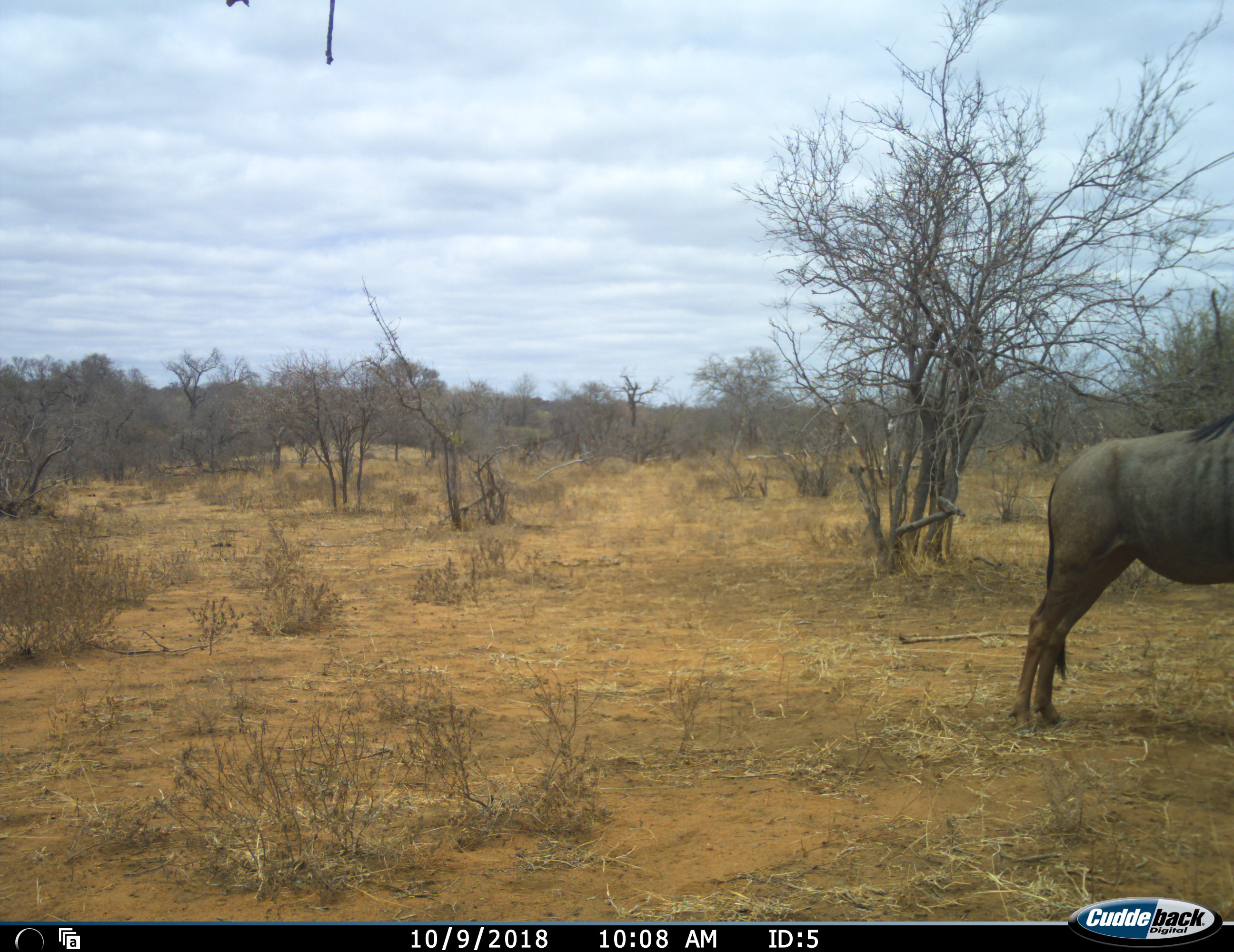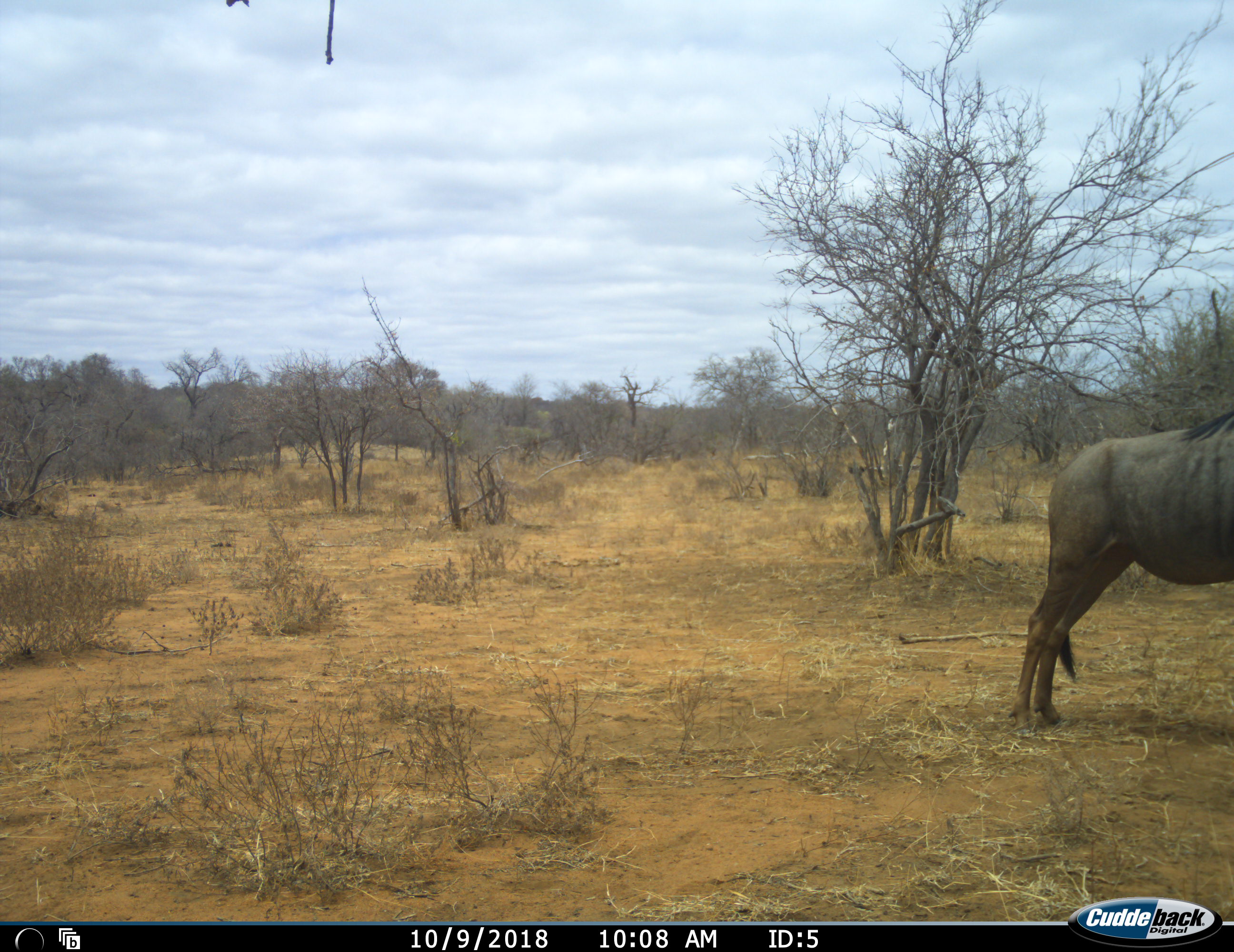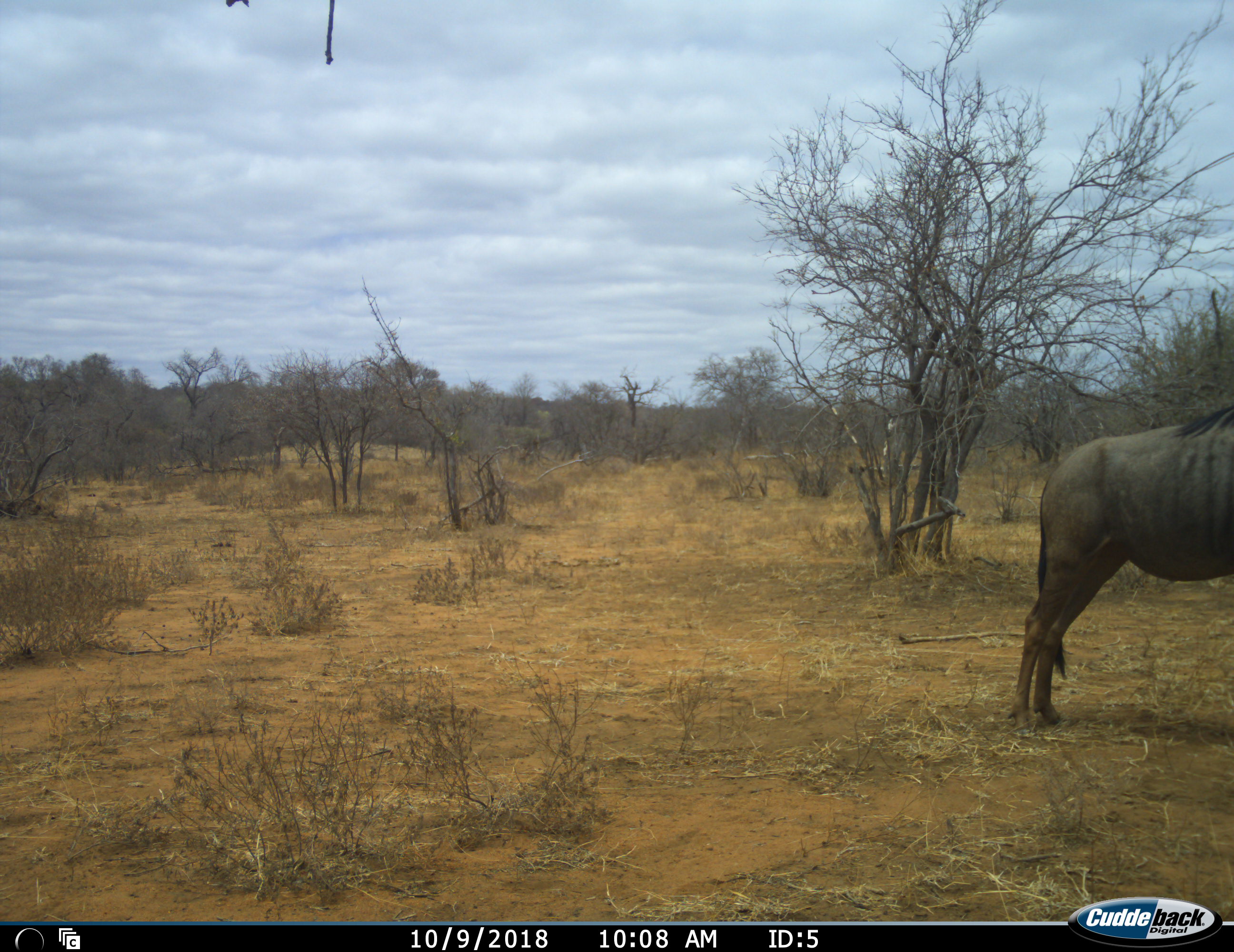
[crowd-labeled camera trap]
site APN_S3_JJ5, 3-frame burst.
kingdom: Animalia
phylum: Chordata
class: Mammalia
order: Artiodactyla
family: Bovidae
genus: Connochaetes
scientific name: Connochaetes taurinus taurinus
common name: blue wildebeest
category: wildebeestblue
Wildebeestblue (blue wildebeest) (Connochaetes taurinus taurinus), count 1. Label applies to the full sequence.